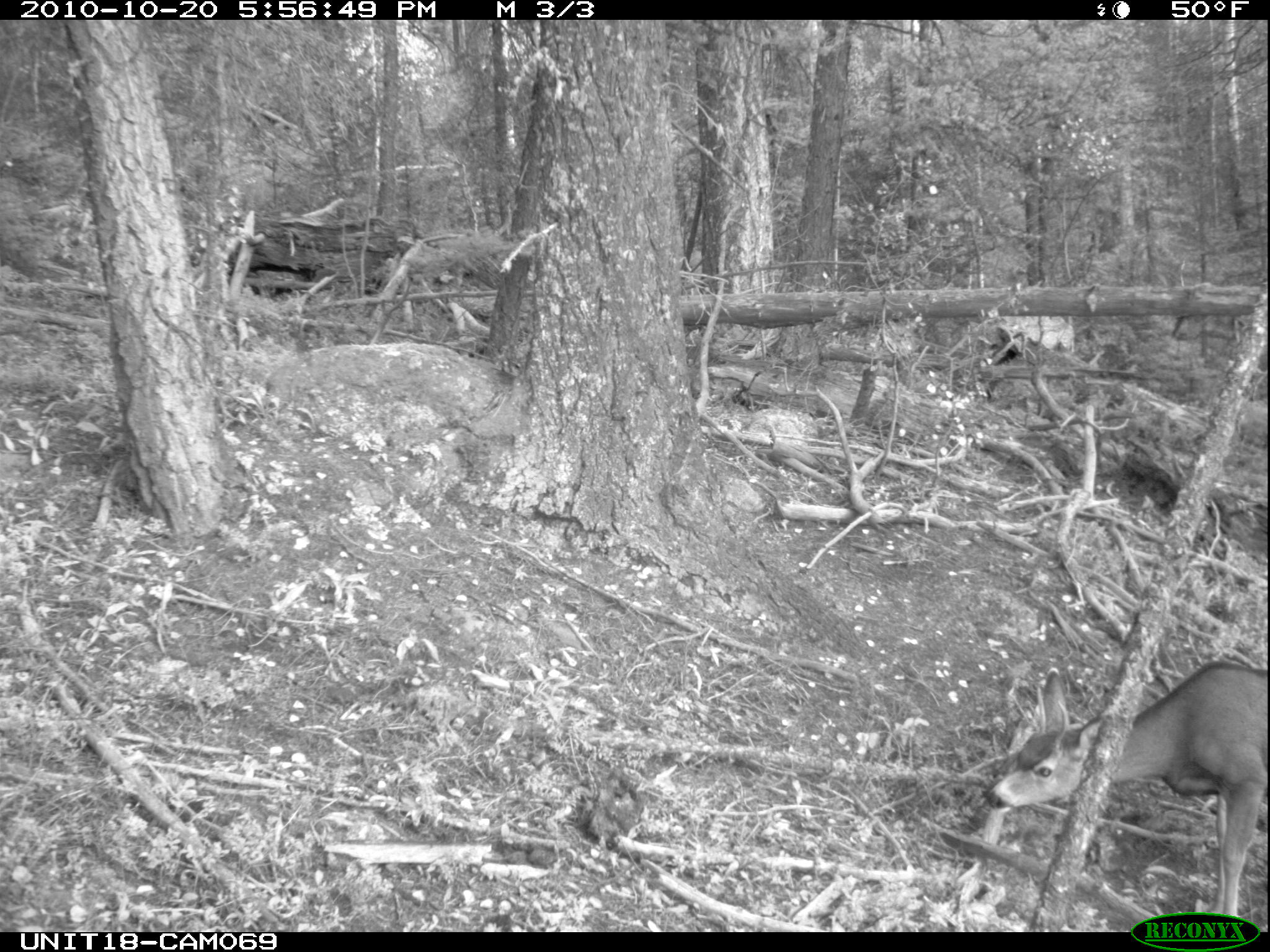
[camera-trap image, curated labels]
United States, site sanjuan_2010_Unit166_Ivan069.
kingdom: Animalia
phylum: Chordata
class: Mammalia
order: Artiodactyla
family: Cervidae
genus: Odocoileus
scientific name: Odocoileus hemionus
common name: mule deer